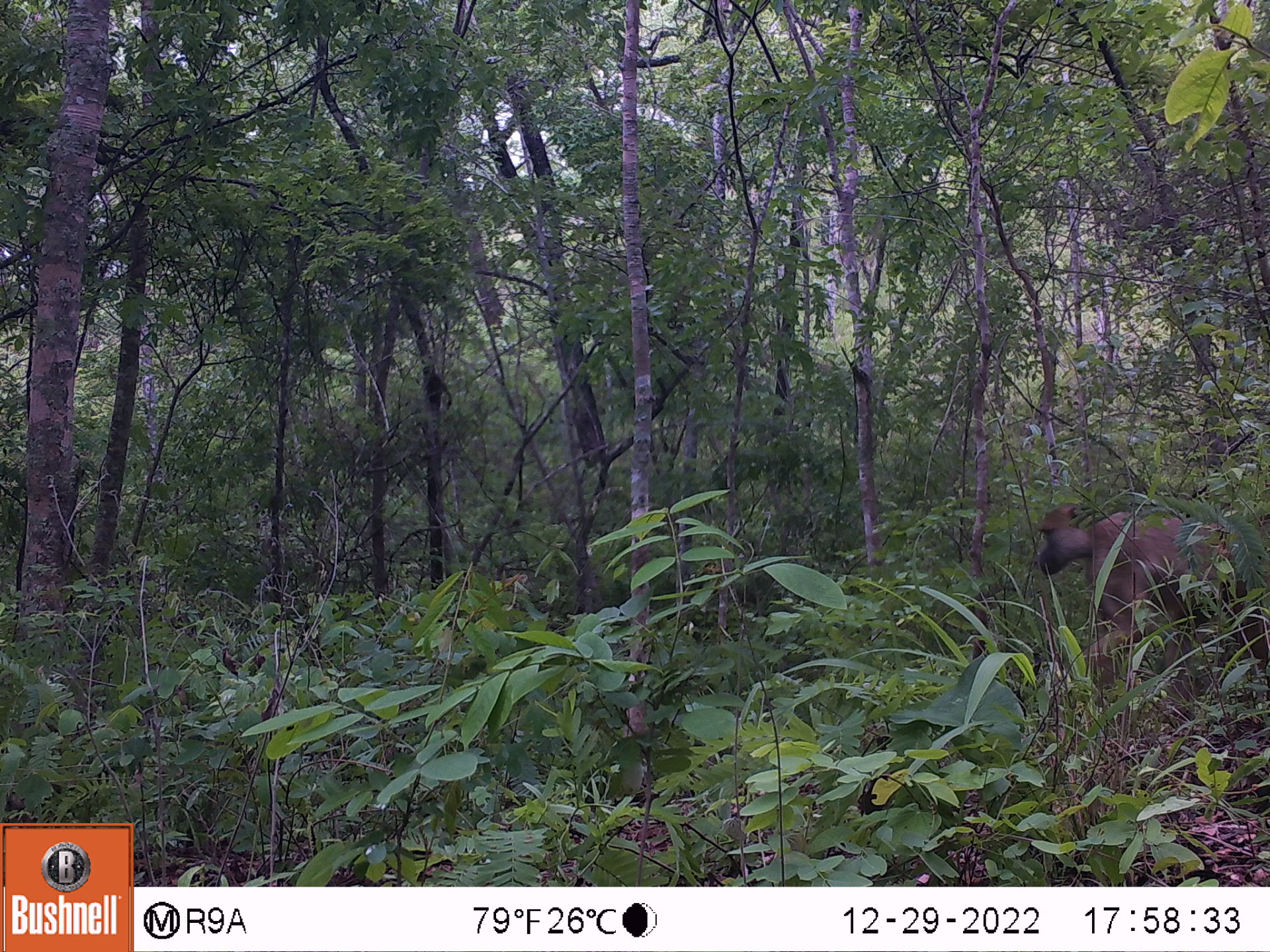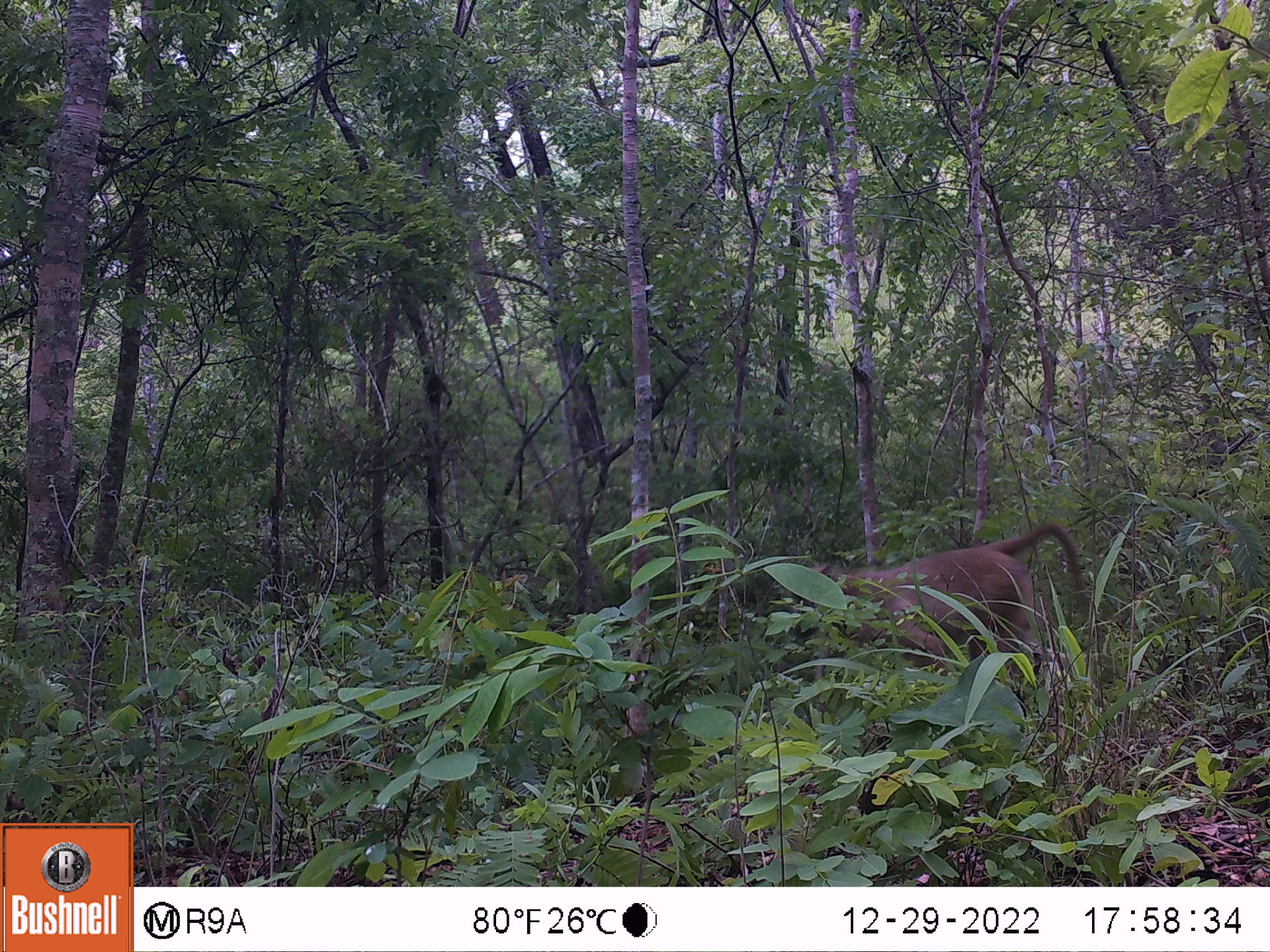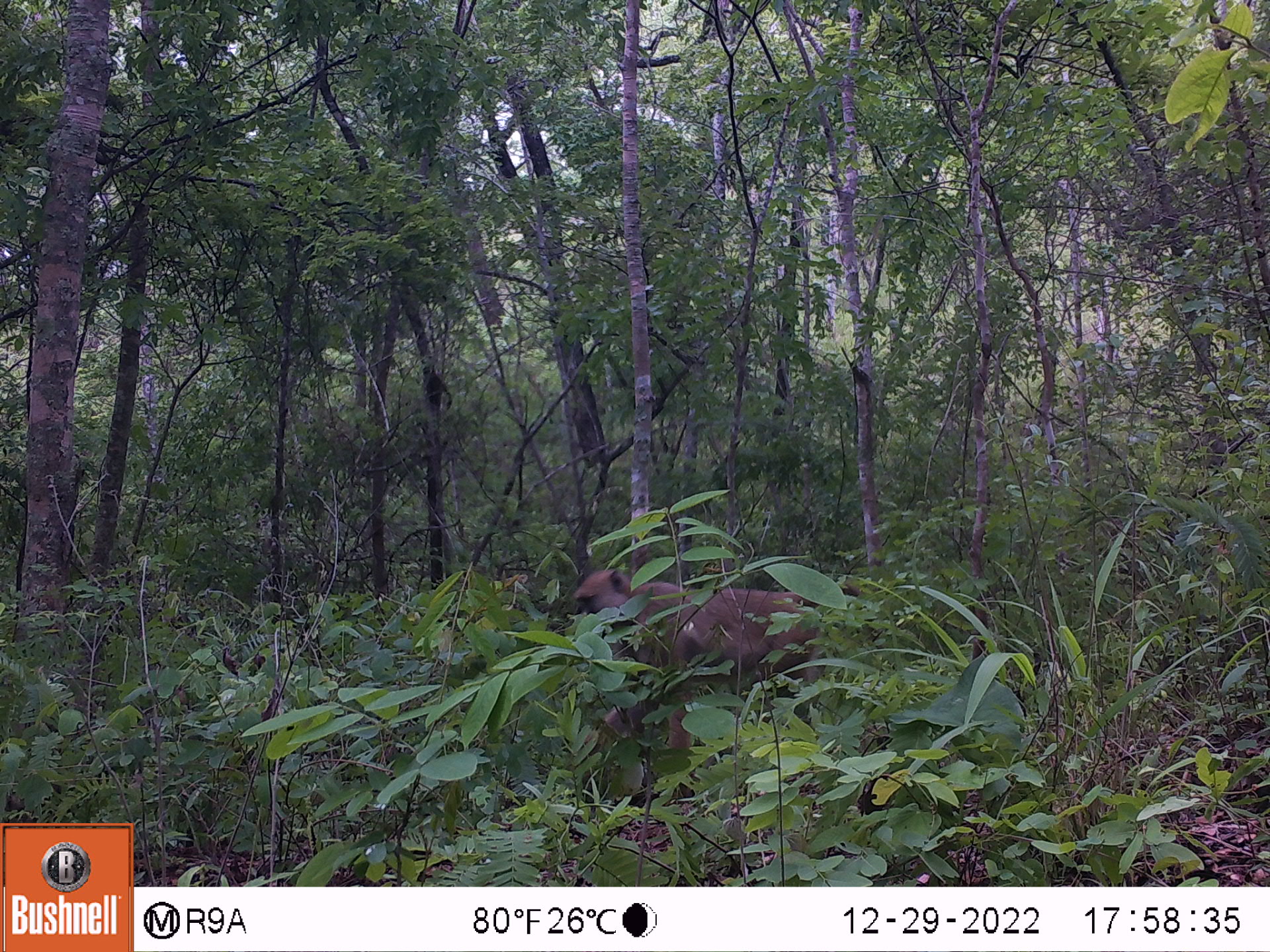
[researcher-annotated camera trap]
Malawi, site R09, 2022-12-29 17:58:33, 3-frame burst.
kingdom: Animalia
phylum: Chordata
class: Mammalia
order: Primates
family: Cercopithecidae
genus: Papio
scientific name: Papio cynocephalus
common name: yellow baboon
Yellow baboon (Papio cynocephalus), count 1.